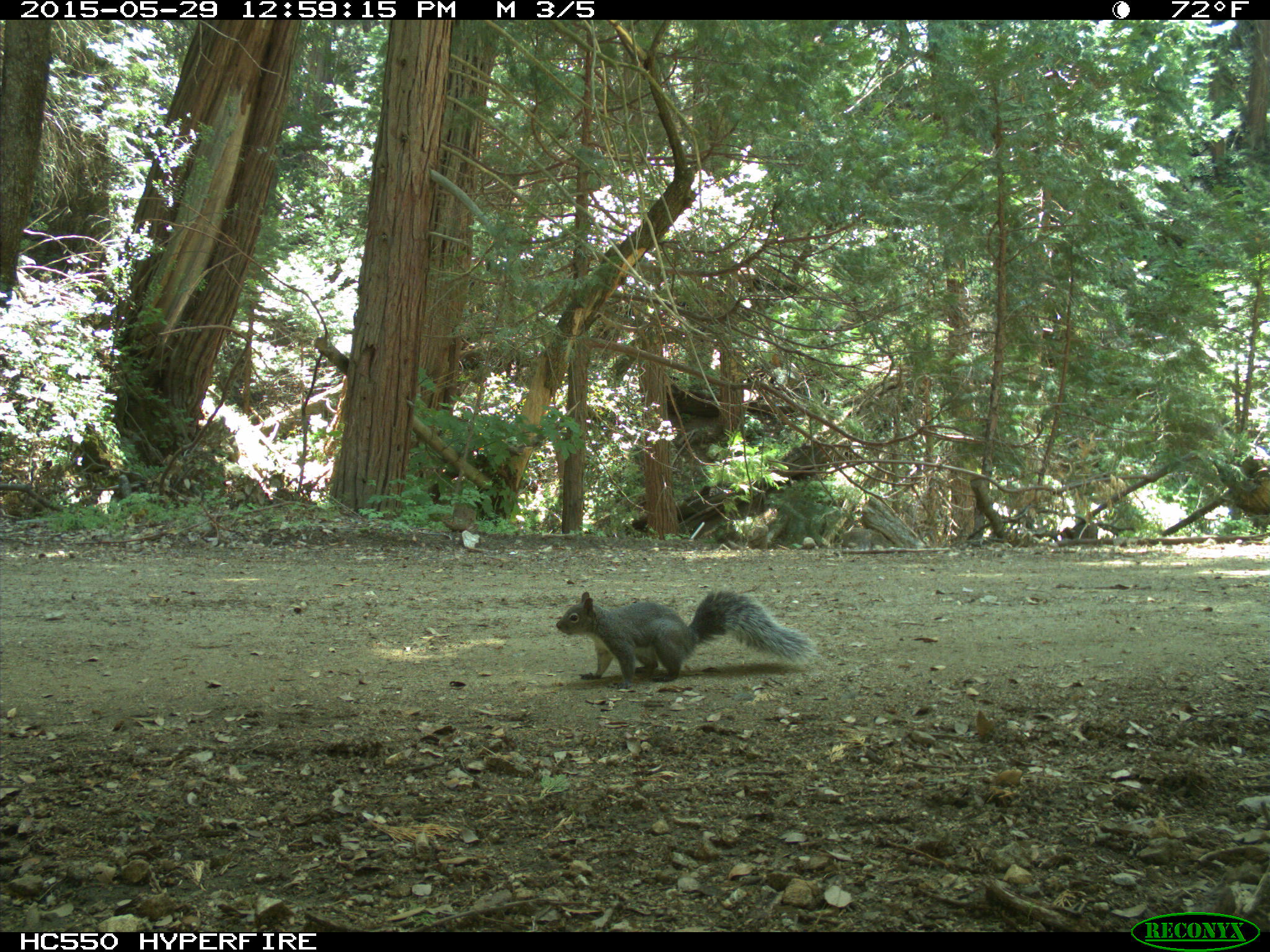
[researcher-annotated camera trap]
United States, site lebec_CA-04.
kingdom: Animalia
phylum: Chordata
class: Mammalia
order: Rodentia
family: Sciuridae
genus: Sciurus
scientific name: Sciurus carolinensis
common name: eastern gray squirrel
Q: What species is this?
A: Sciurus carolinensis (eastern gray squirrel).